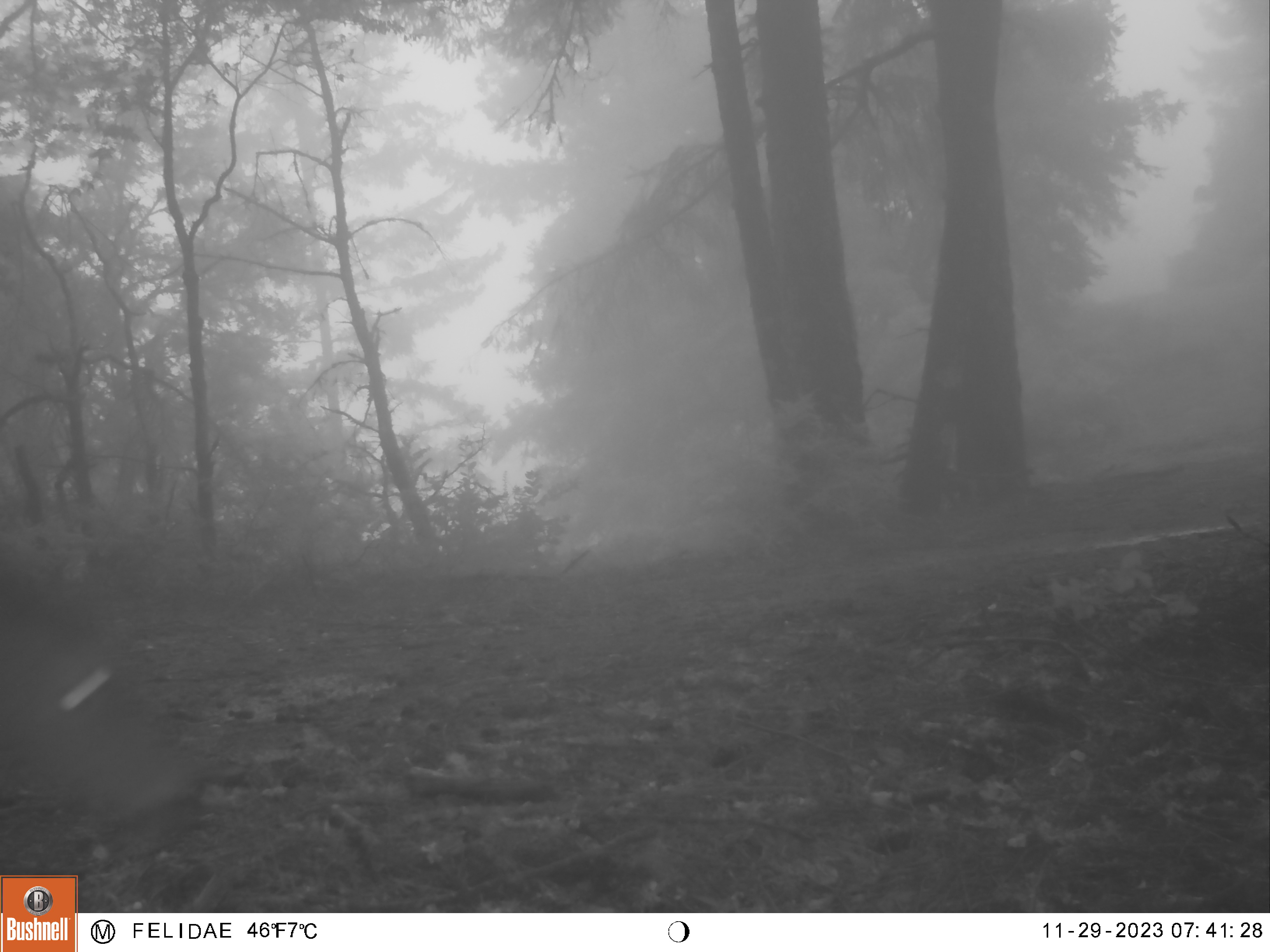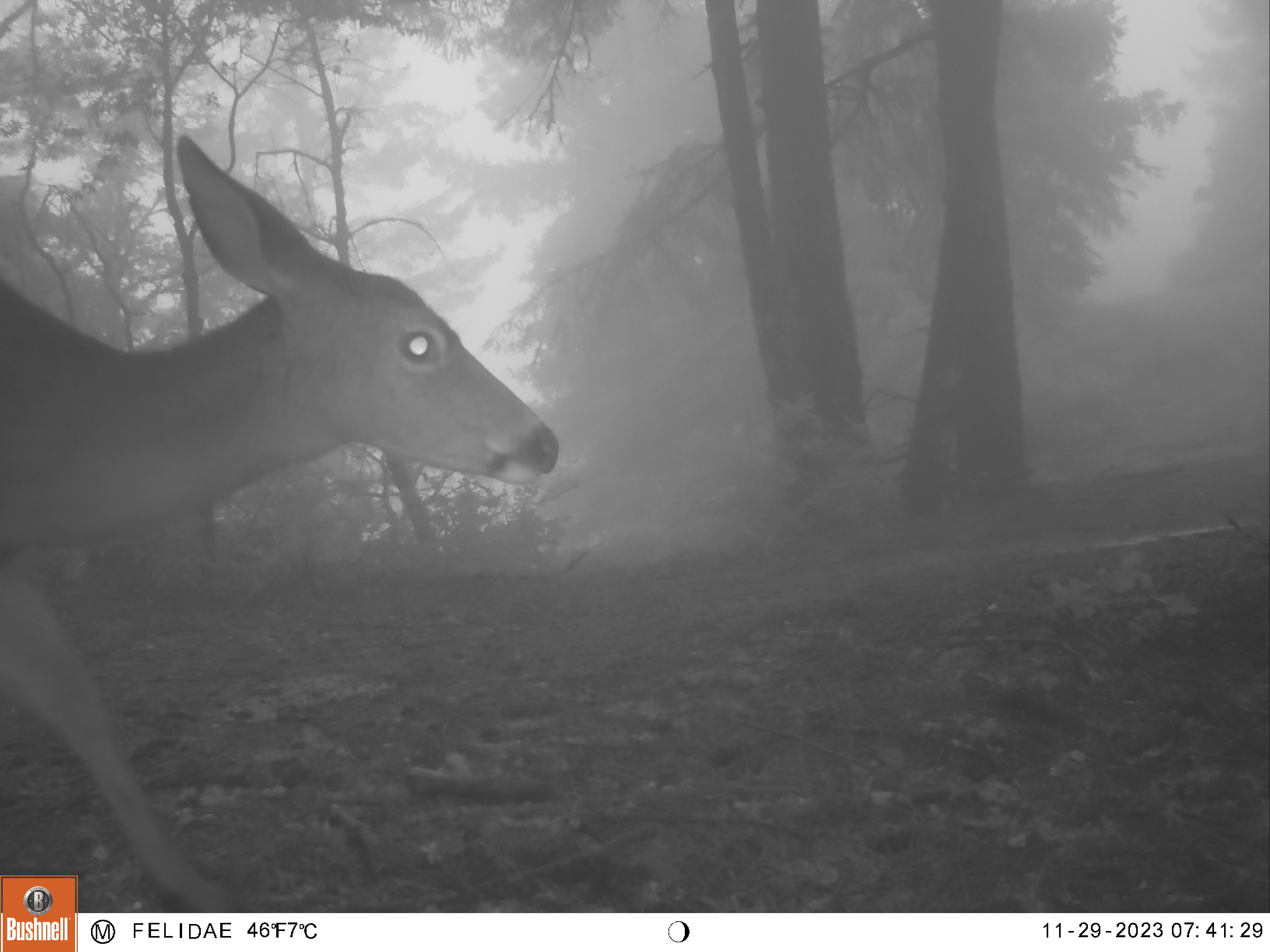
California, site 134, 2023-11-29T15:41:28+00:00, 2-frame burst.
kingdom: Animalia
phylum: Chordata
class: Mammalia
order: Artiodactyla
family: Cervidae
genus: Odocoileus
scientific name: Odocoileus hemionus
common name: mule deer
Mule deer (Odocoileus hemionus).